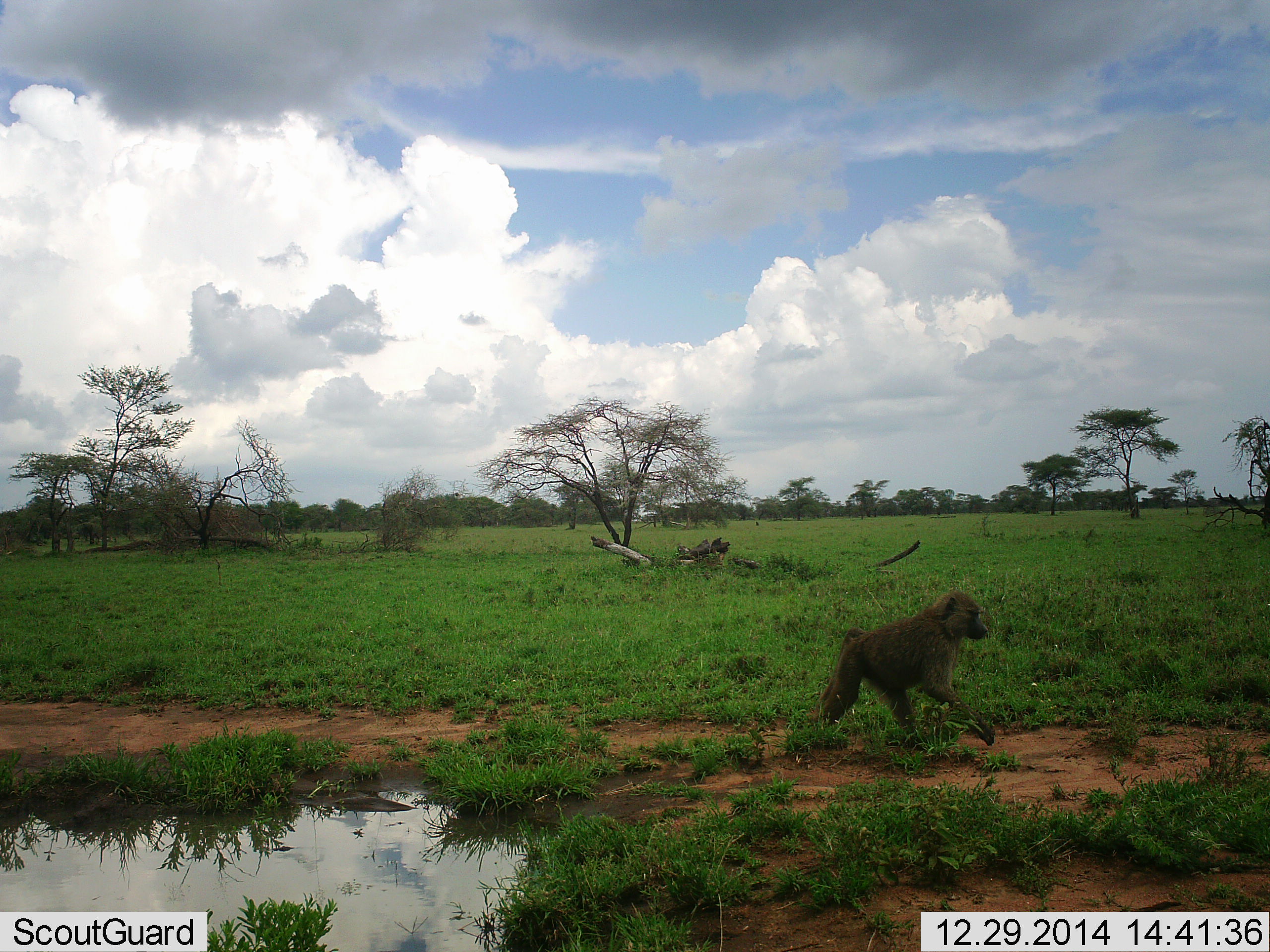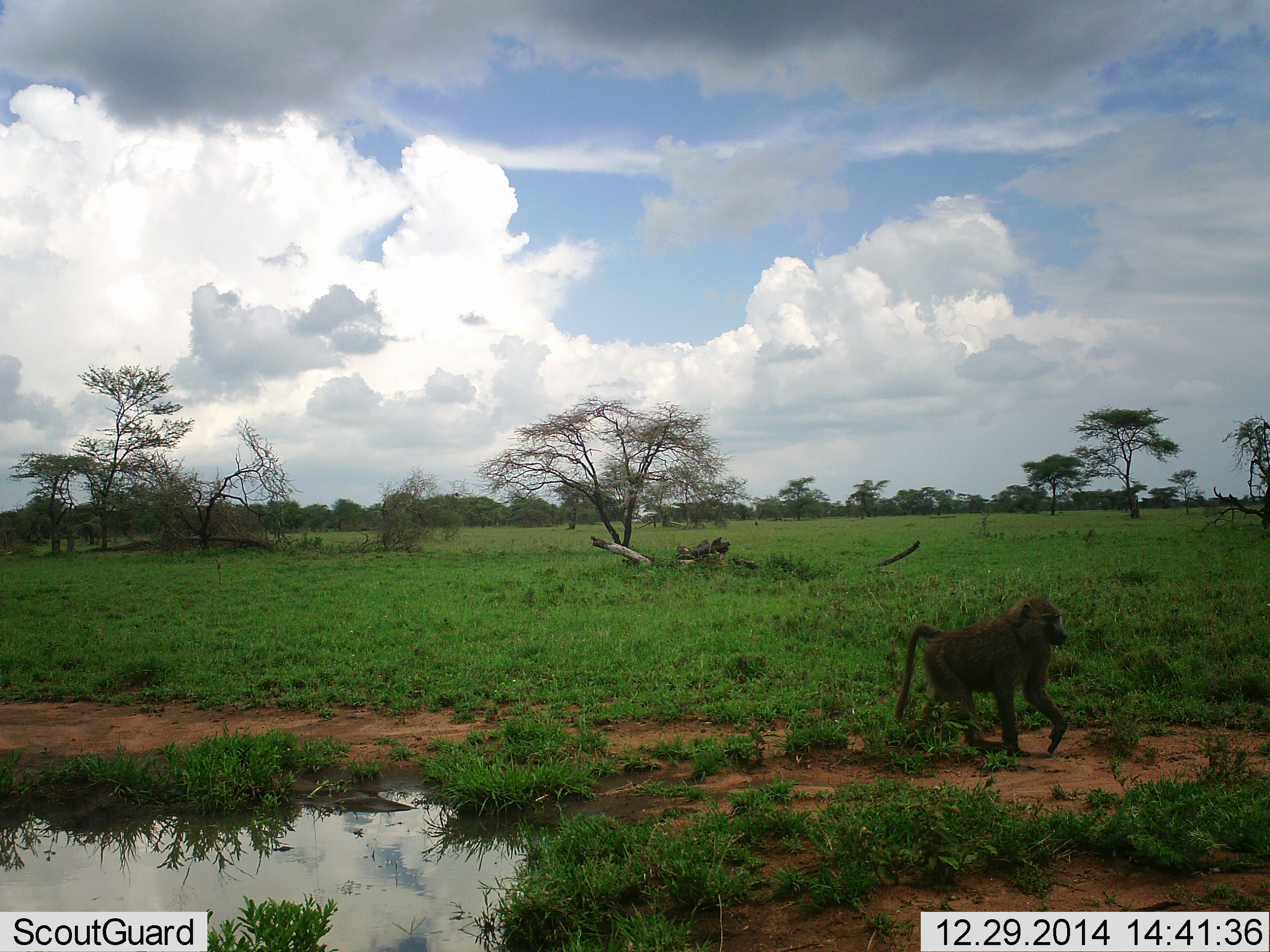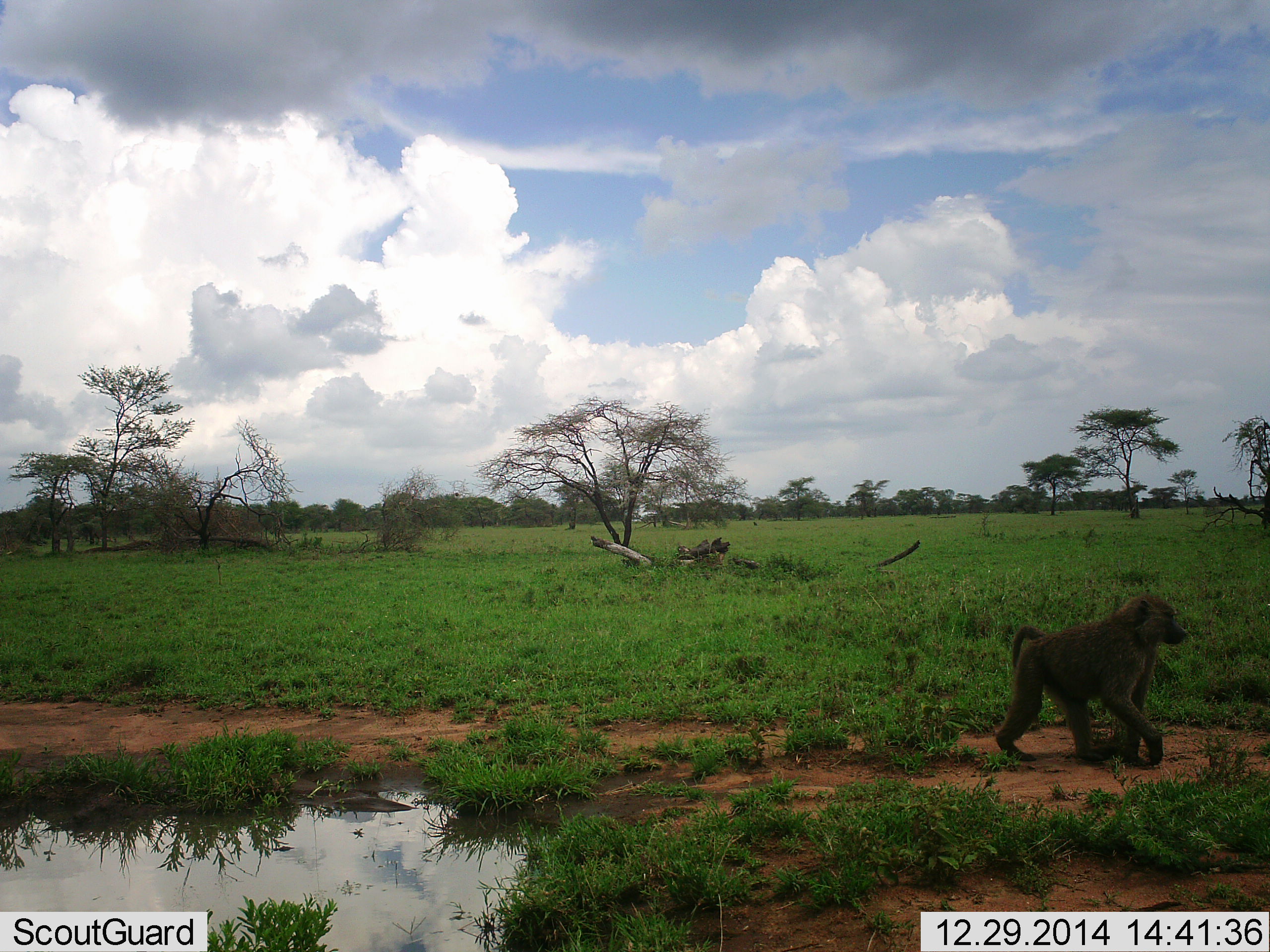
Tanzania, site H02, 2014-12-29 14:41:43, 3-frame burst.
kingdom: Animalia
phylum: Chordata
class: Mammalia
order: Primates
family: Cercopithecidae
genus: Papio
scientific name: Papio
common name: baboon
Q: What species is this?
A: Baboon (Papio).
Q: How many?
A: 1.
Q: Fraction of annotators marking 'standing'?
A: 0%.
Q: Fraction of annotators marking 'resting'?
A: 0%.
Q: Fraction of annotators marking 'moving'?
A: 100%.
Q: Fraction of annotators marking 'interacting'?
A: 0%.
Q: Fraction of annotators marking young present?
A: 0%.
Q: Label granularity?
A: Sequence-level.